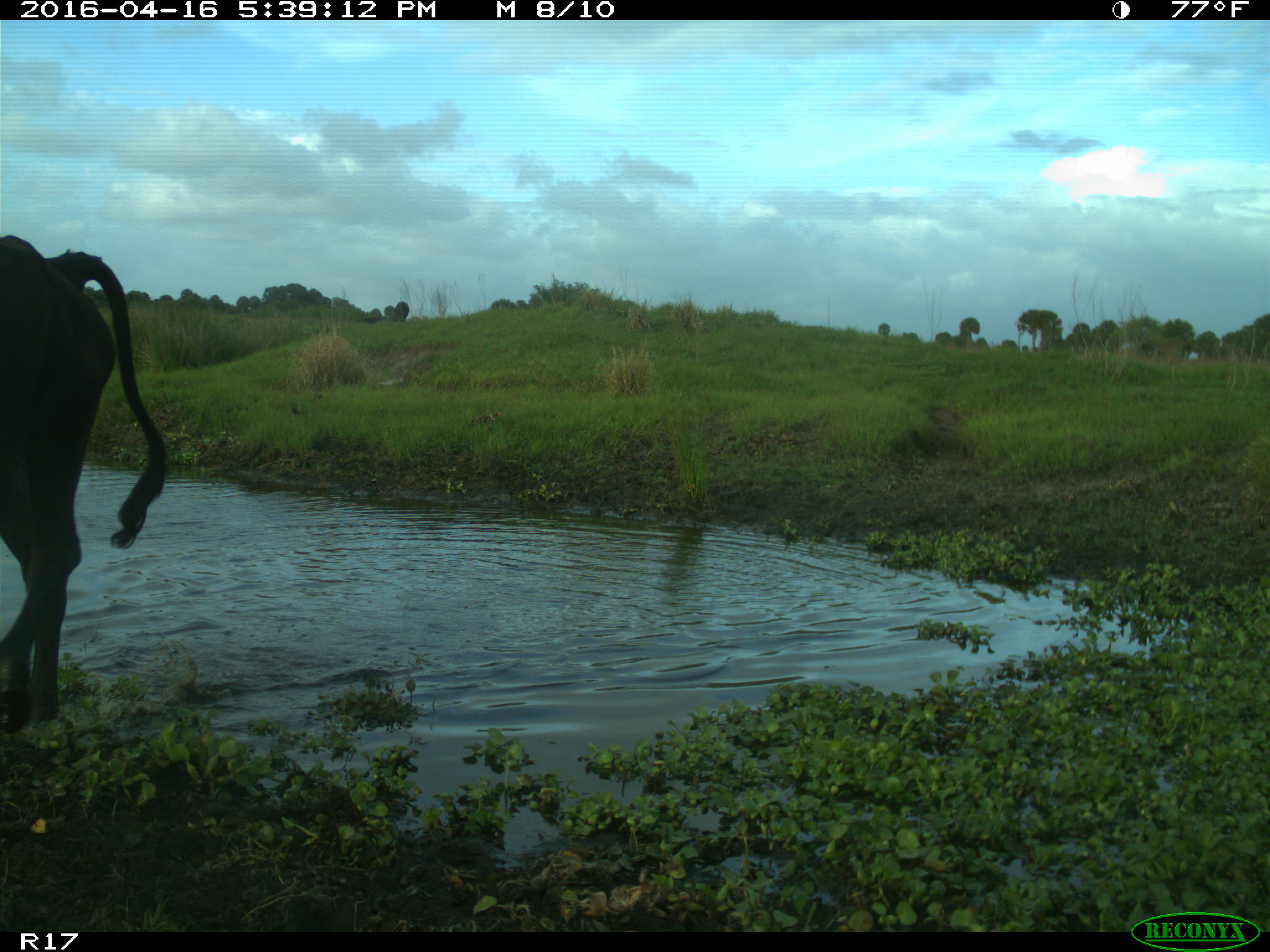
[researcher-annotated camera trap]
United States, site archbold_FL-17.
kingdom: Animalia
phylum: Chordata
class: Mammalia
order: Artiodactyla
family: Bovidae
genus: Bos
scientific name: Bos taurus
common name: domestic cow